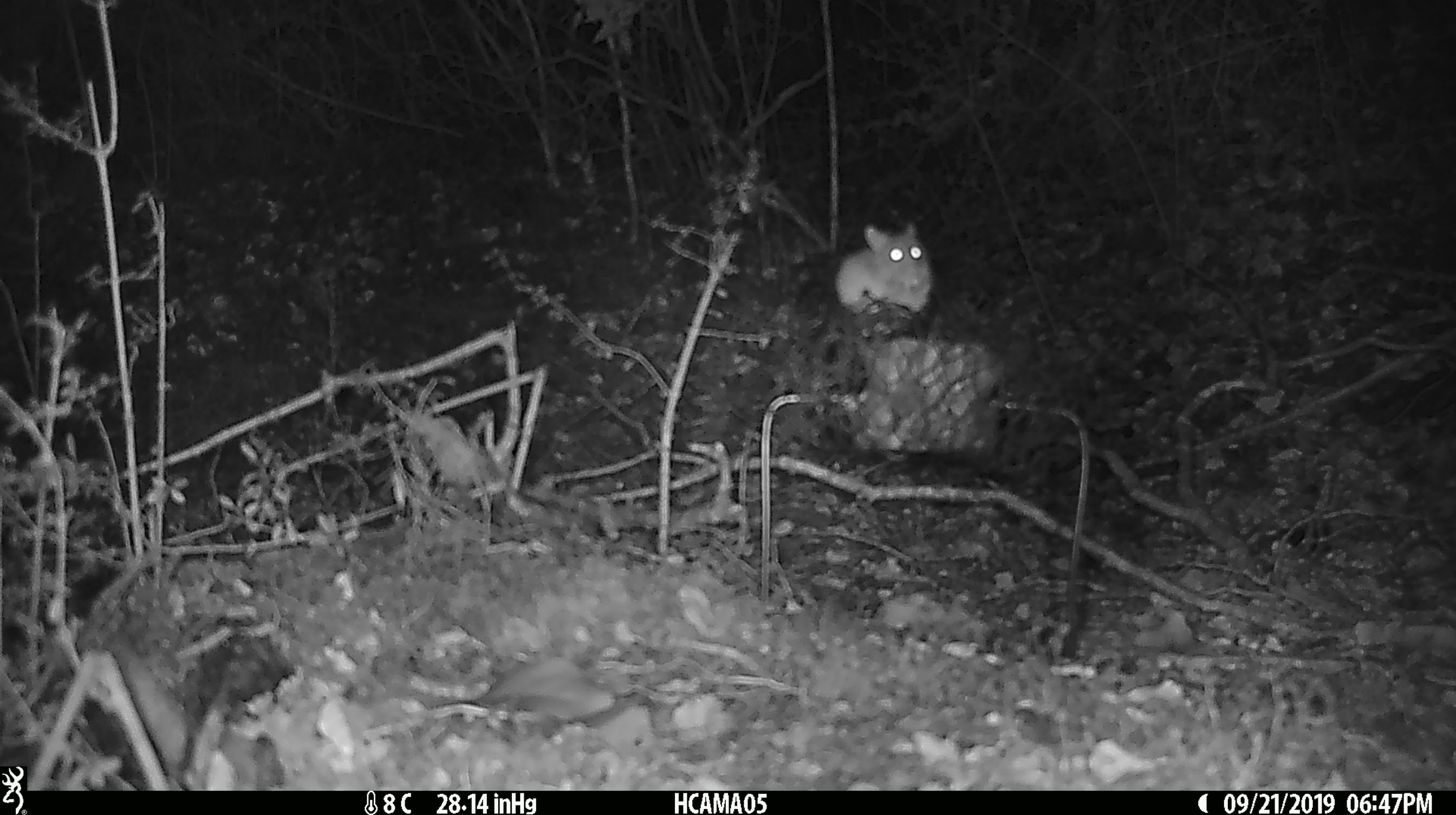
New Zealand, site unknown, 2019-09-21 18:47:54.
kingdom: Animalia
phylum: Chordata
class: Mammalia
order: Rodentia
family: Muridae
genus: Mus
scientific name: Mus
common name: mouse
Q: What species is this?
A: Mouse (Mus).